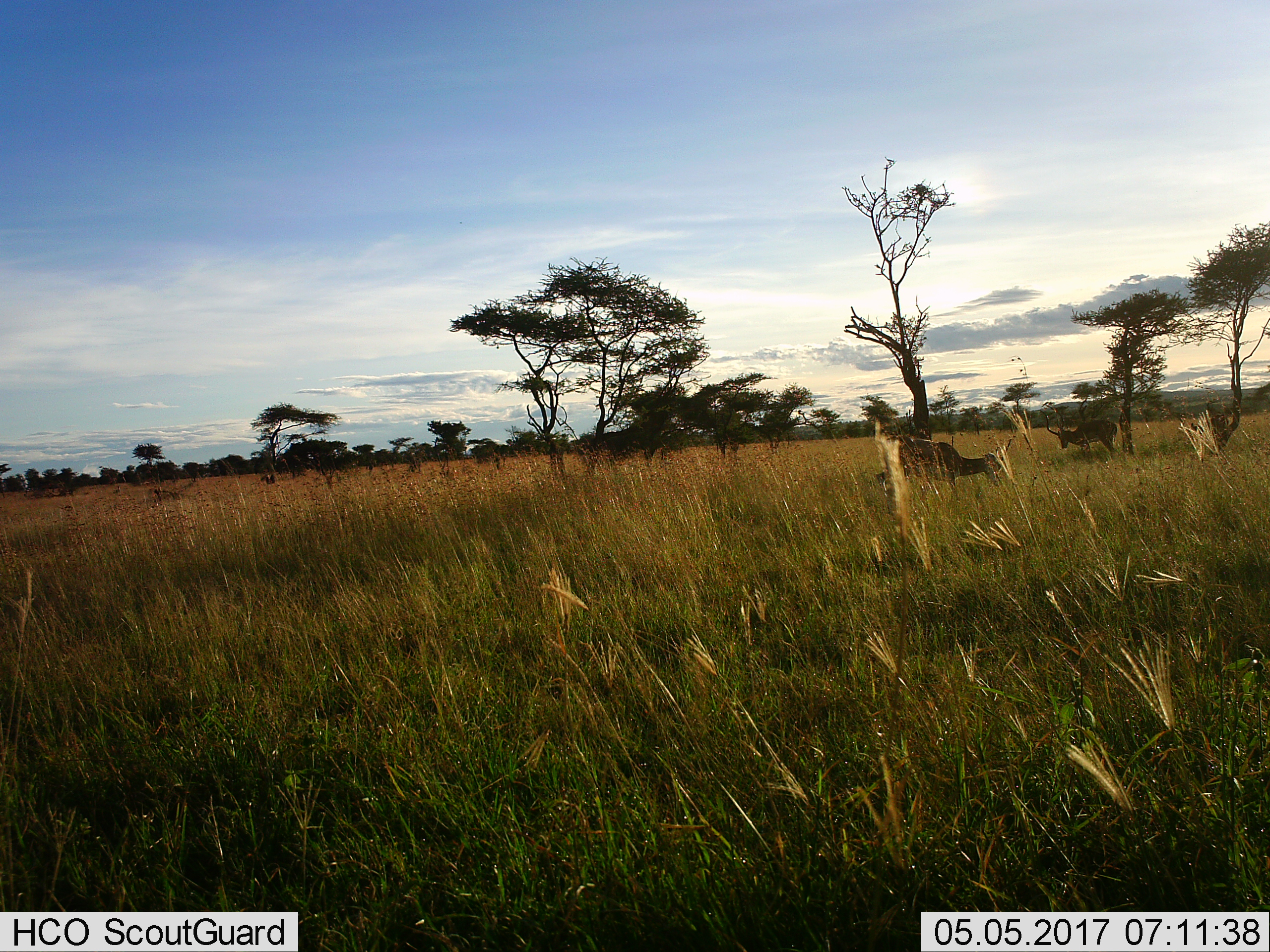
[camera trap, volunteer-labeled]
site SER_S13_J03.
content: unidentified animal